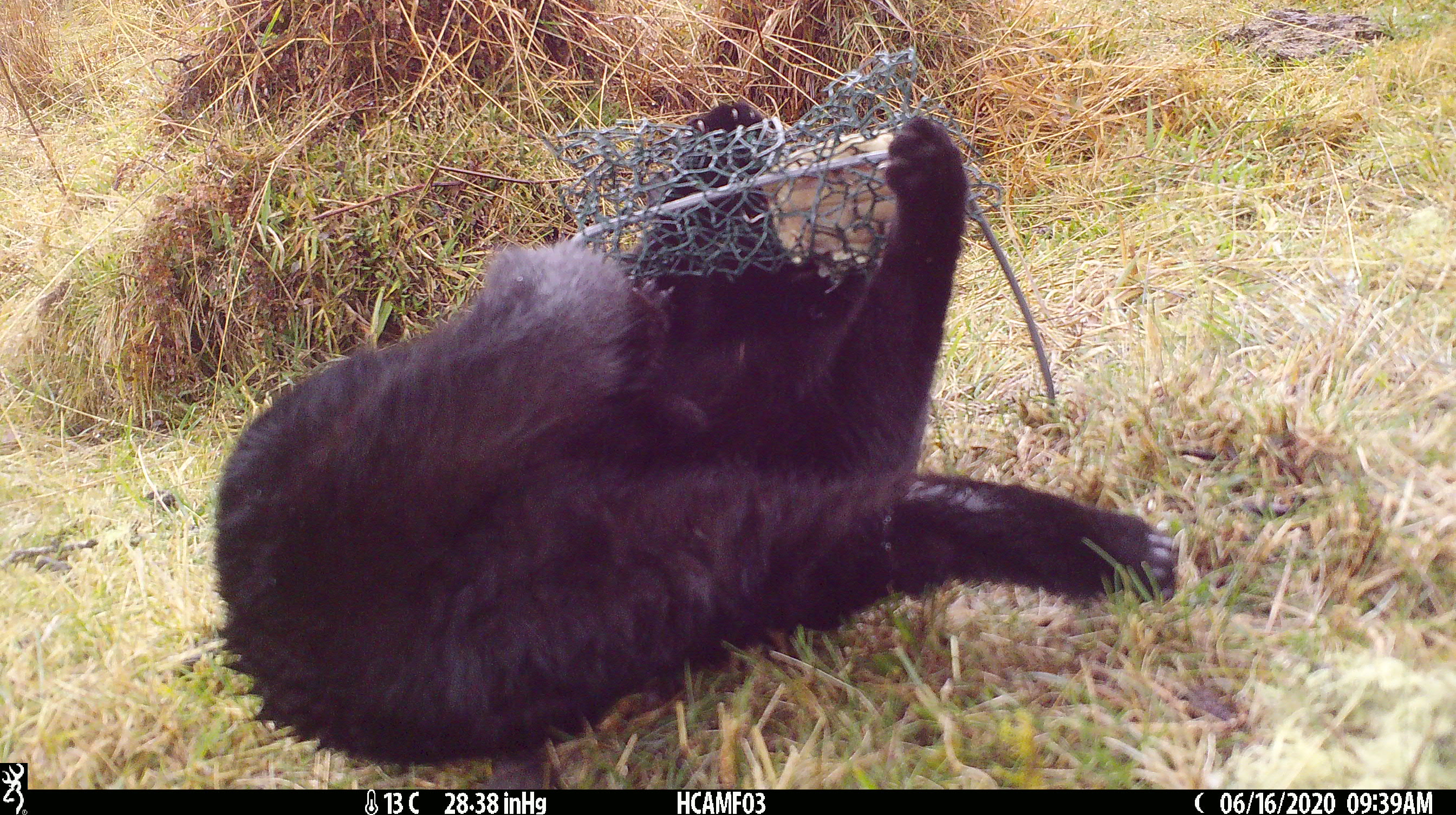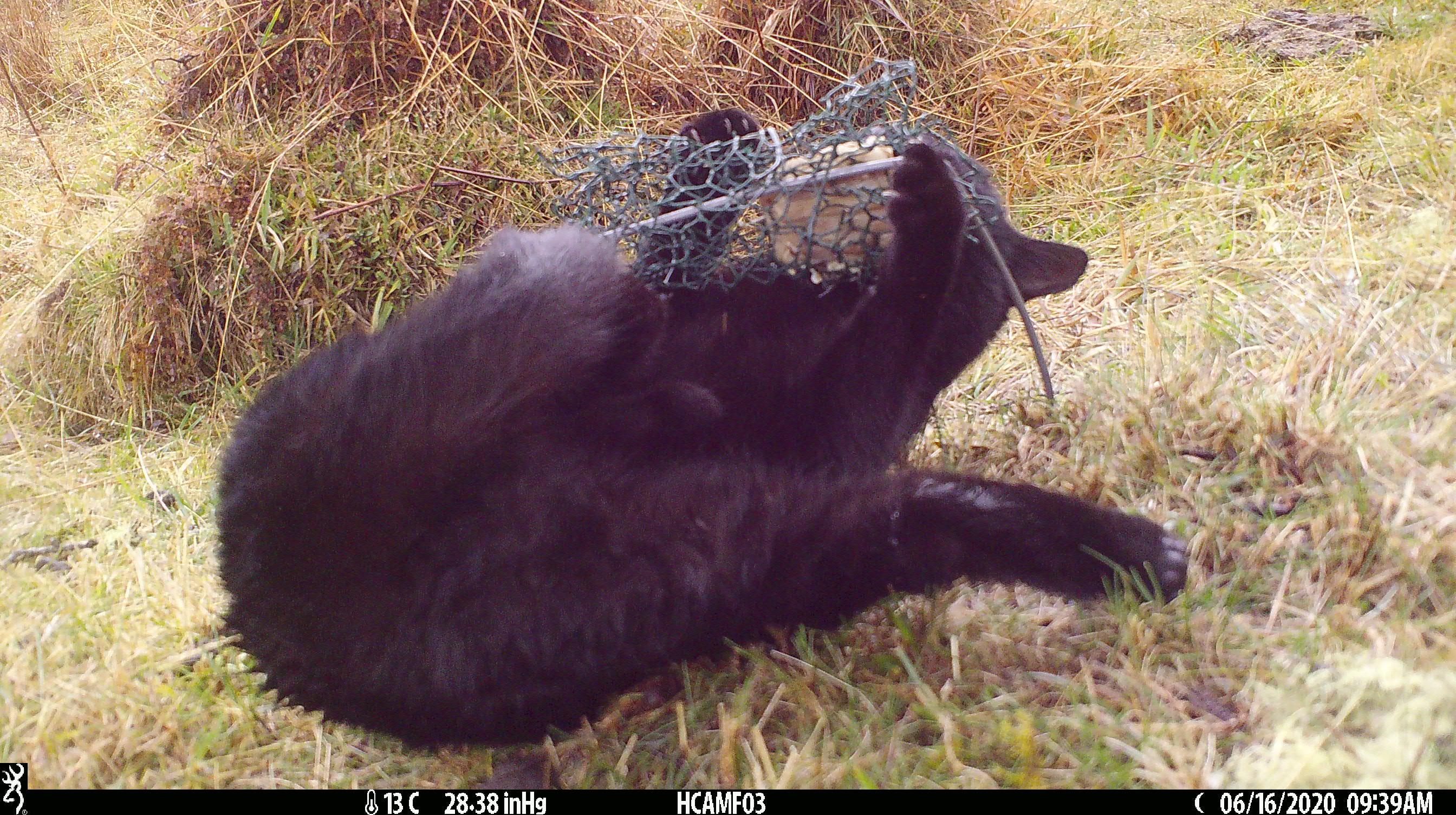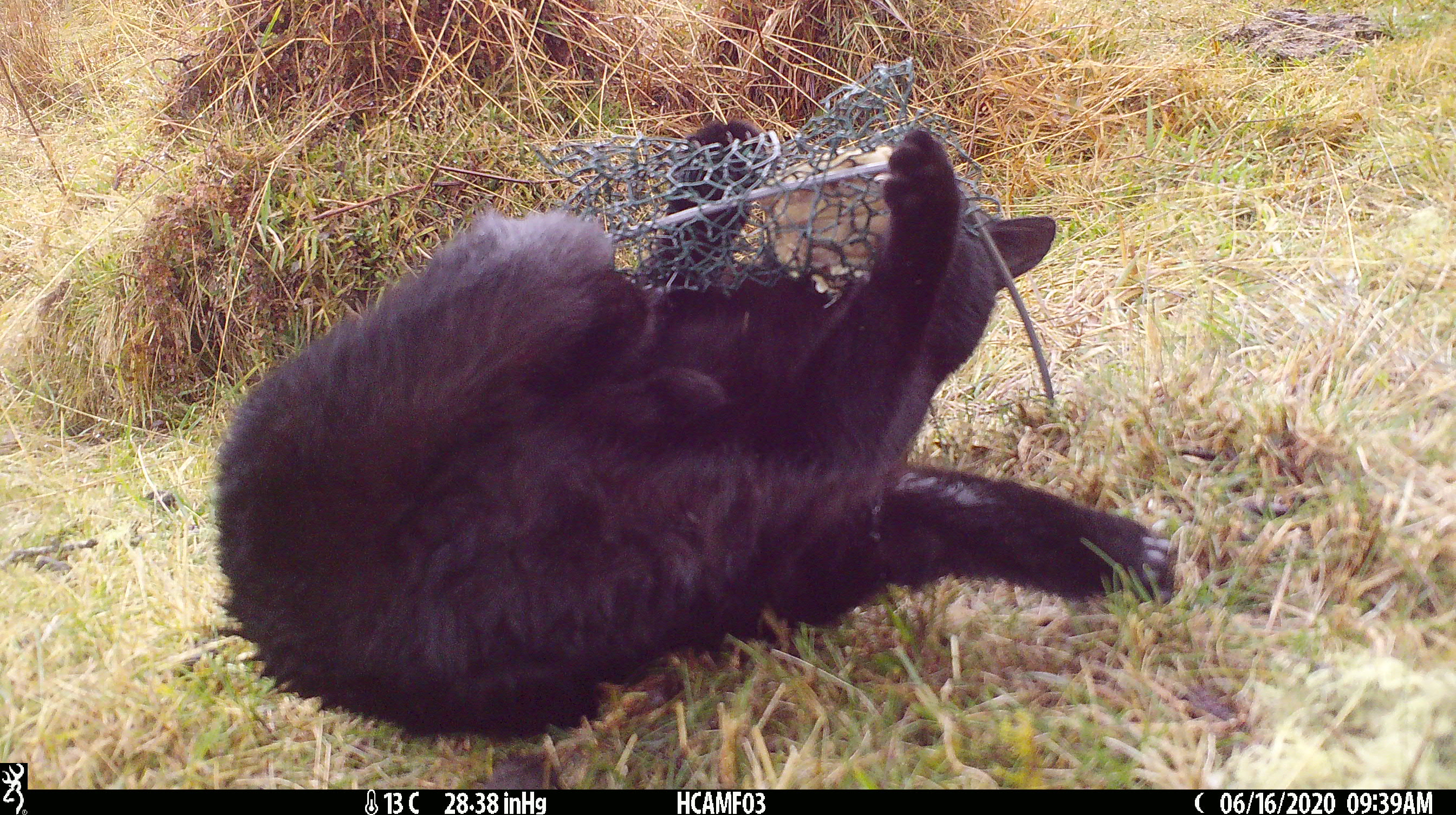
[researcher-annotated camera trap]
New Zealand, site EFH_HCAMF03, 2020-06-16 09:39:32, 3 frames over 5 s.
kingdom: Animalia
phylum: Chordata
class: Mammalia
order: Carnivora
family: Felidae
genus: Felis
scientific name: Felis catus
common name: domestic cat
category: cat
Cat (domestic cat) (Felis catus).